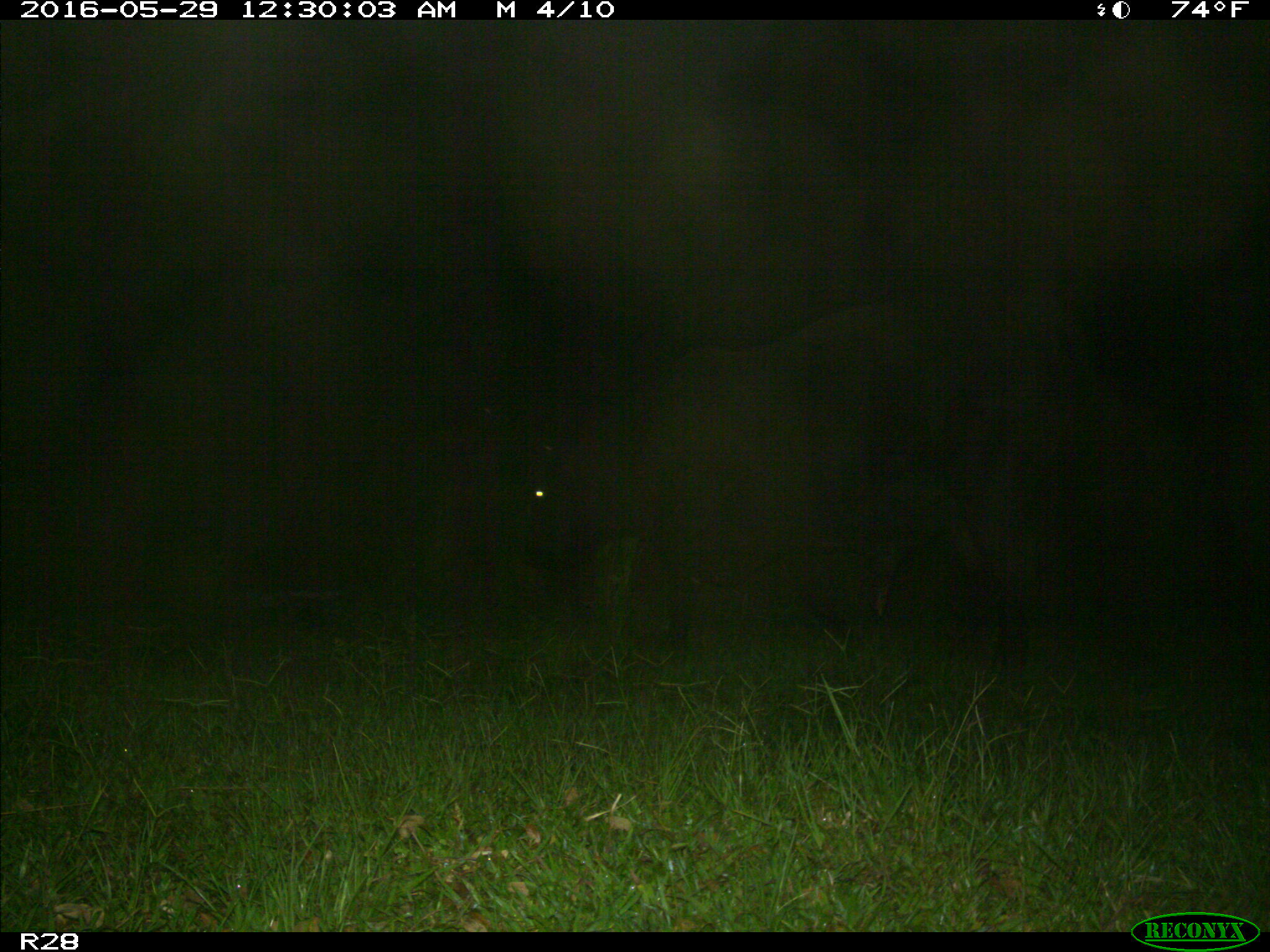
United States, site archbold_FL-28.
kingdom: Animalia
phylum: Chordata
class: Mammalia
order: Artiodactyla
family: Bovidae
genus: Bos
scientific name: Bos taurus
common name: domestic cow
Bos taurus (domestic cow).